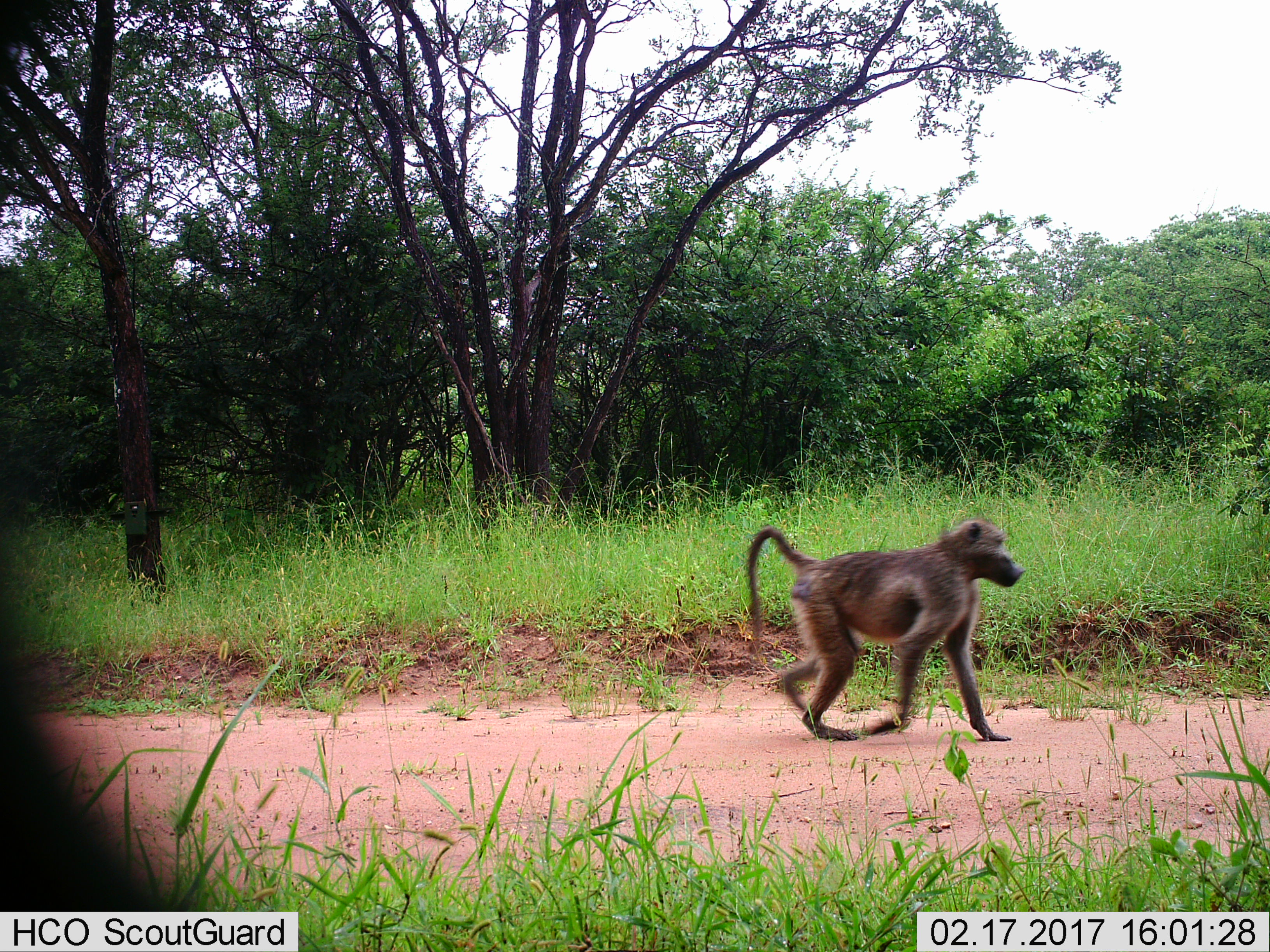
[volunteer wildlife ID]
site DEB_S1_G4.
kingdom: Animalia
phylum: Chordata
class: Mammalia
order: Primates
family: Cercopithecidae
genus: Papio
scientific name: Papio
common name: baboon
Baboon (Papio), count 1. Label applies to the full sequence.